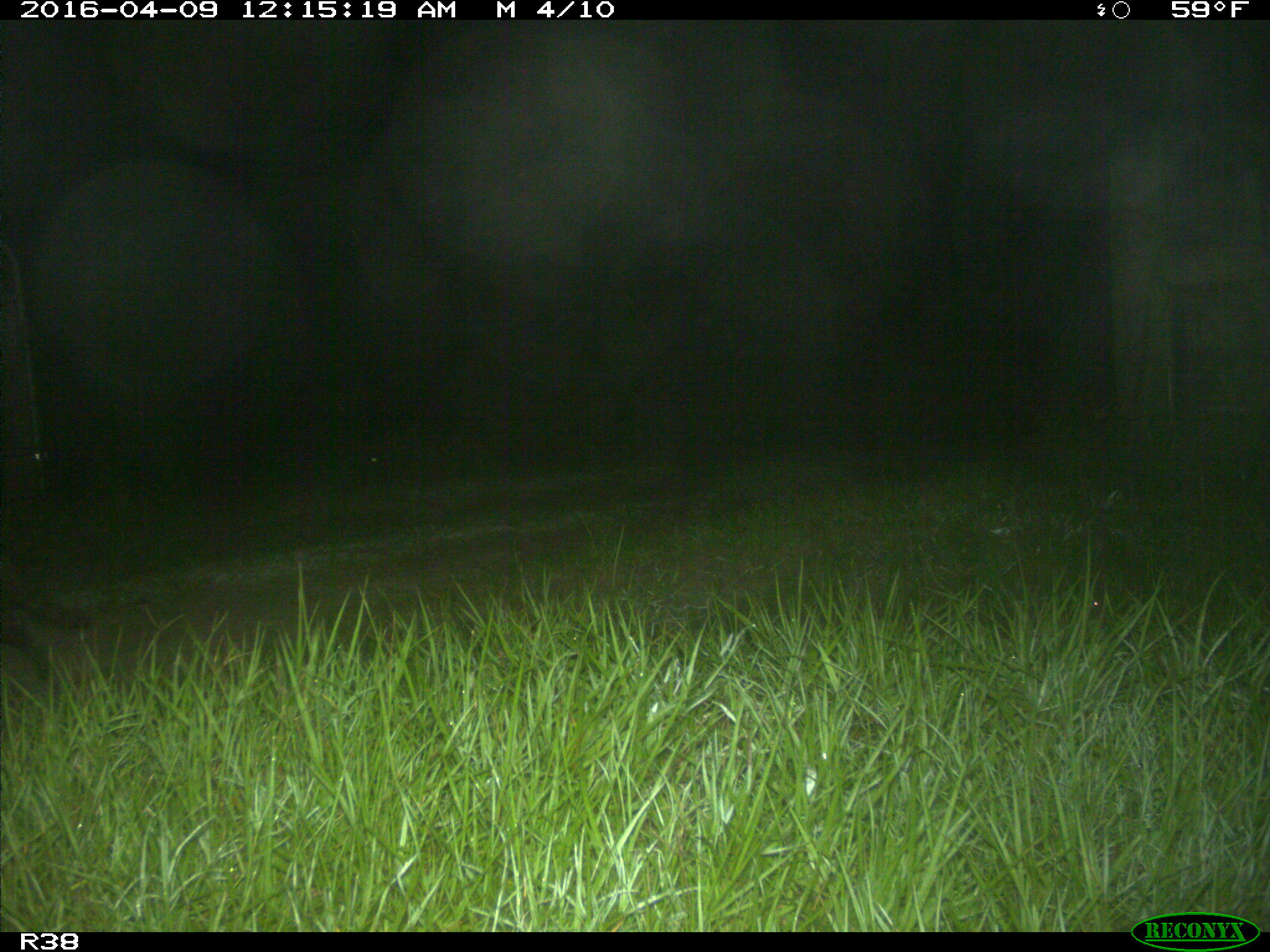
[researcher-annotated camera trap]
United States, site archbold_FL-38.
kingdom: Animalia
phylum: Chordata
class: Mammalia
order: Carnivora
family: Procyonidae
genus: Procyon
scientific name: Procyon lotor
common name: common raccoon